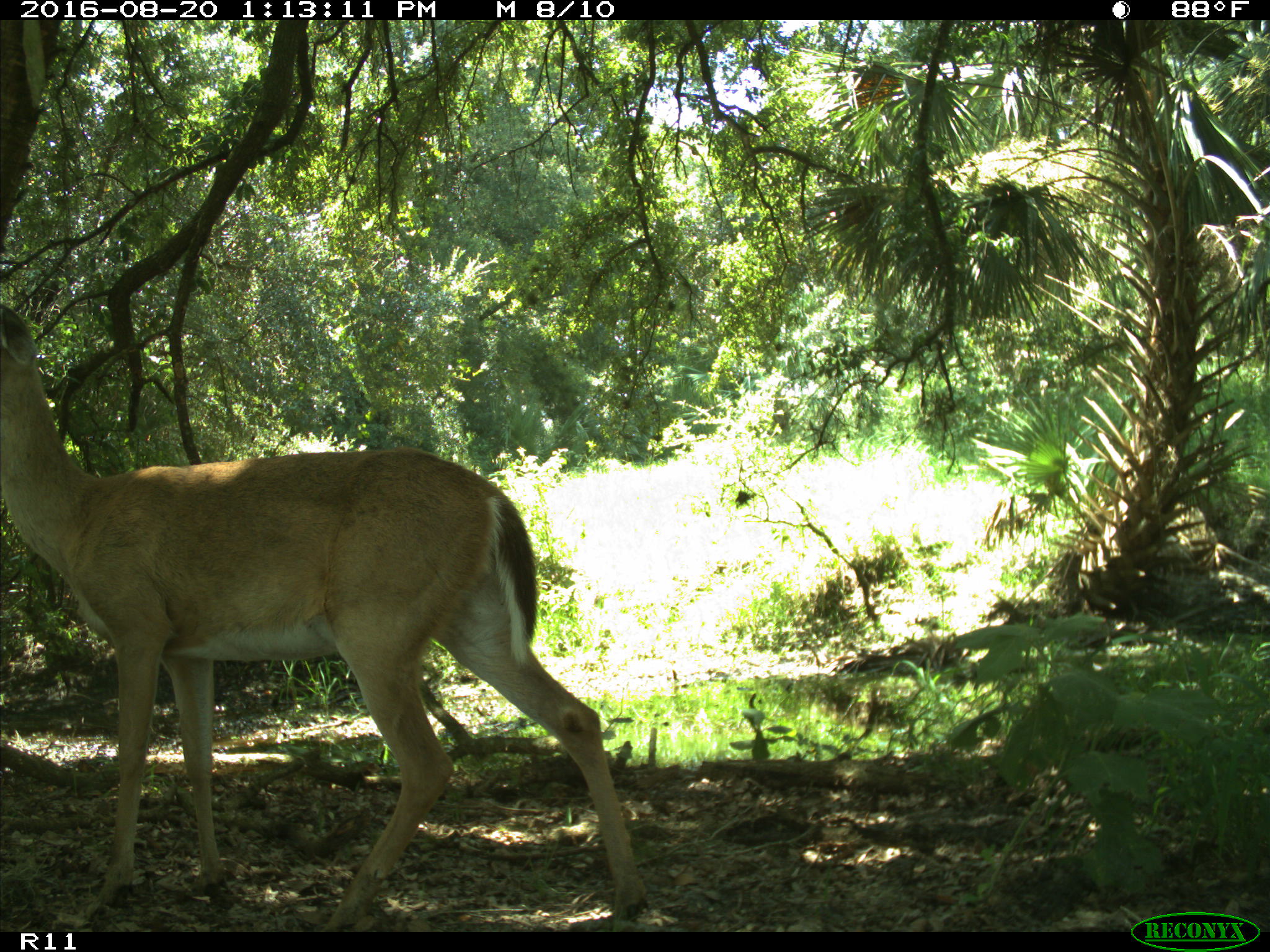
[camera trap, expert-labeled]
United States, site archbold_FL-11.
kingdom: Animalia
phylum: Chordata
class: Mammalia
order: Artiodactyla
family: Cervidae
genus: Odocoileus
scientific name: Odocoileus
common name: deer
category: unidentified deer